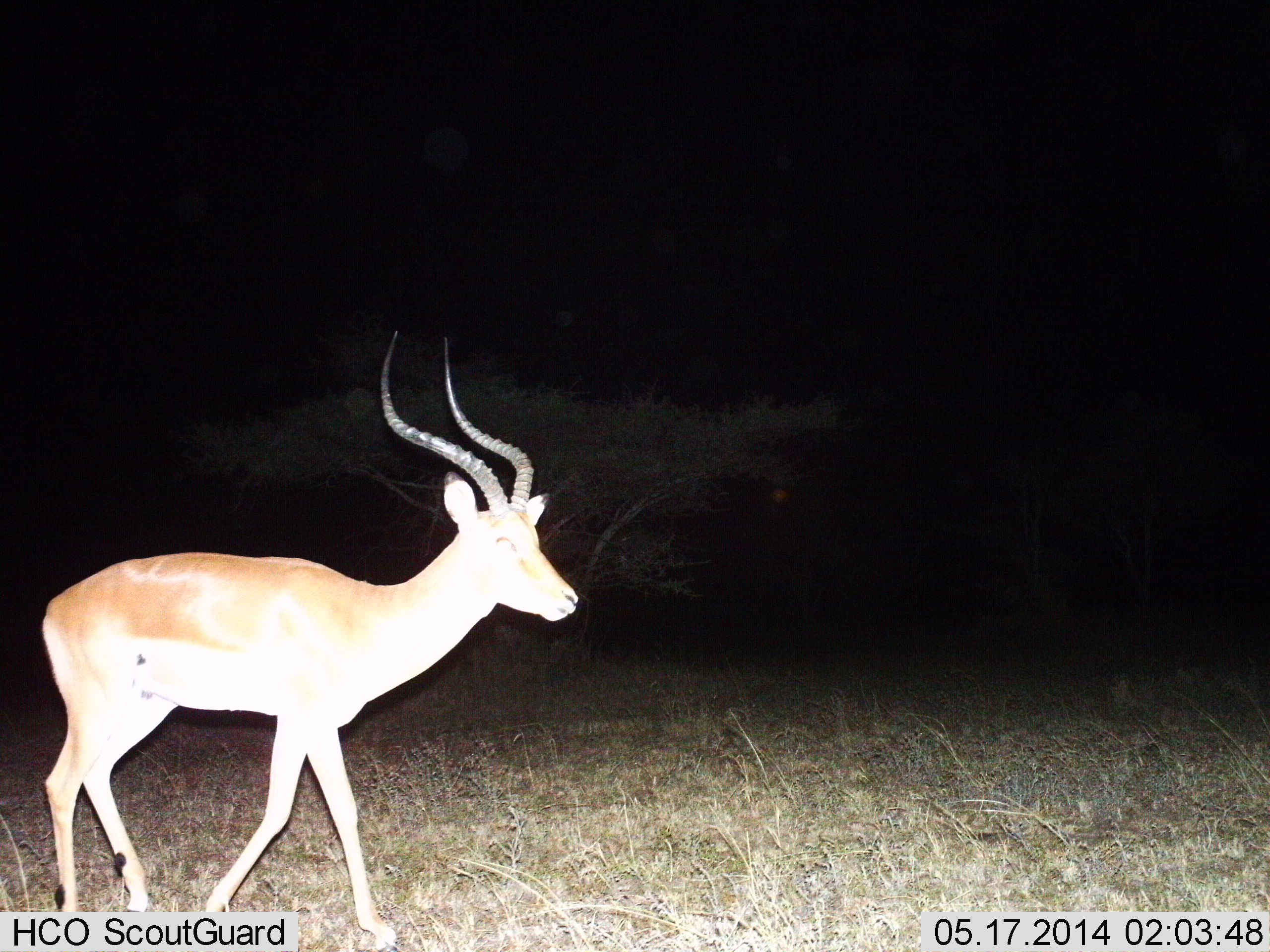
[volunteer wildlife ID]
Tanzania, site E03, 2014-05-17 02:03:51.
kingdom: Animalia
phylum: Chordata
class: Mammalia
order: Artiodactyla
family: Bovidae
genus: Aepyceros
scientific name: Aepyceros melampus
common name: impala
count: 1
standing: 20%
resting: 0%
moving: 80%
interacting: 0%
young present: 0%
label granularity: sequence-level